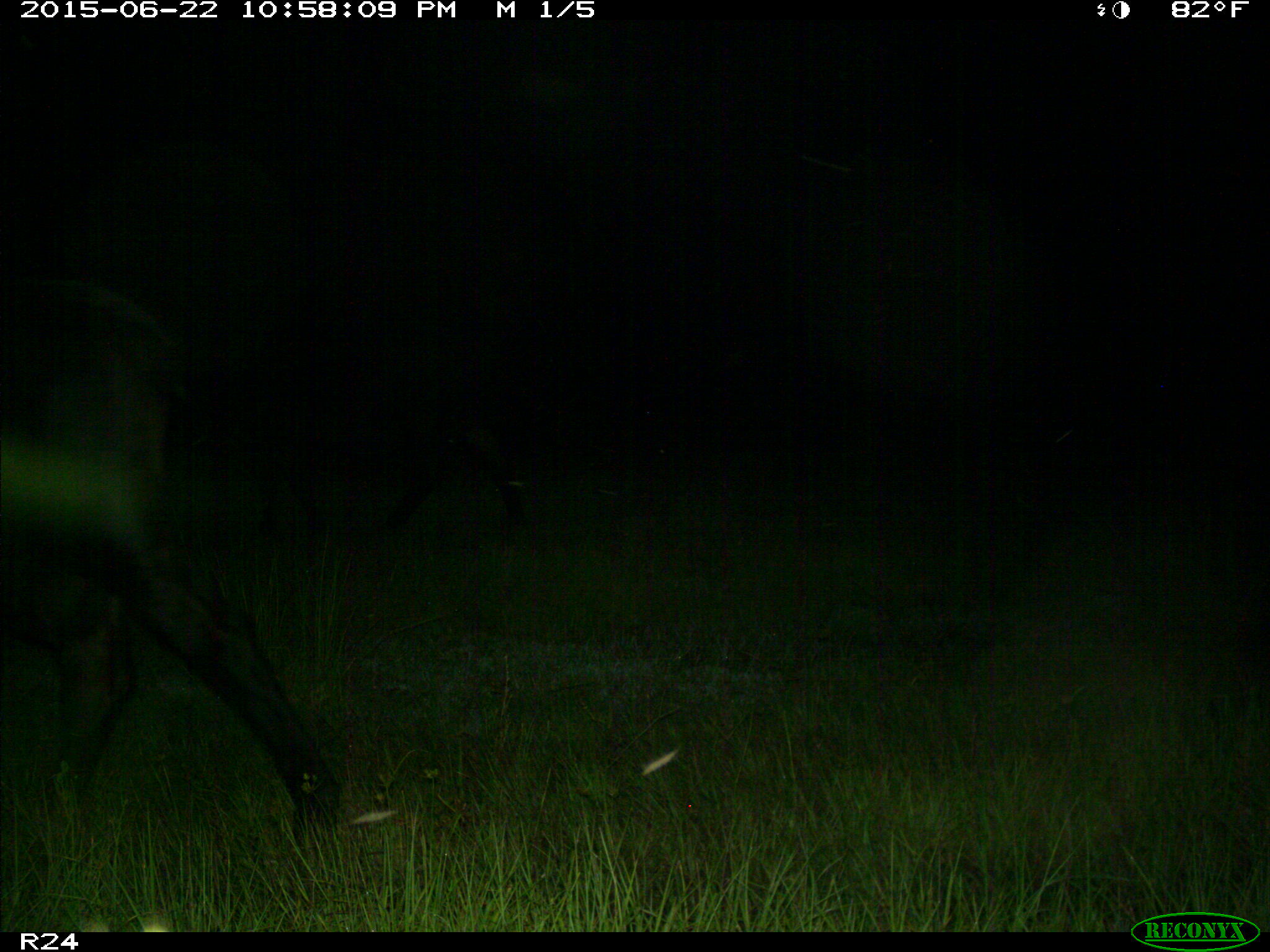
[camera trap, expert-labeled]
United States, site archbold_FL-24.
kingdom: Animalia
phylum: Chordata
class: Mammalia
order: Artiodactyla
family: Bovidae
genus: Bos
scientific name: Bos taurus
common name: domestic cow